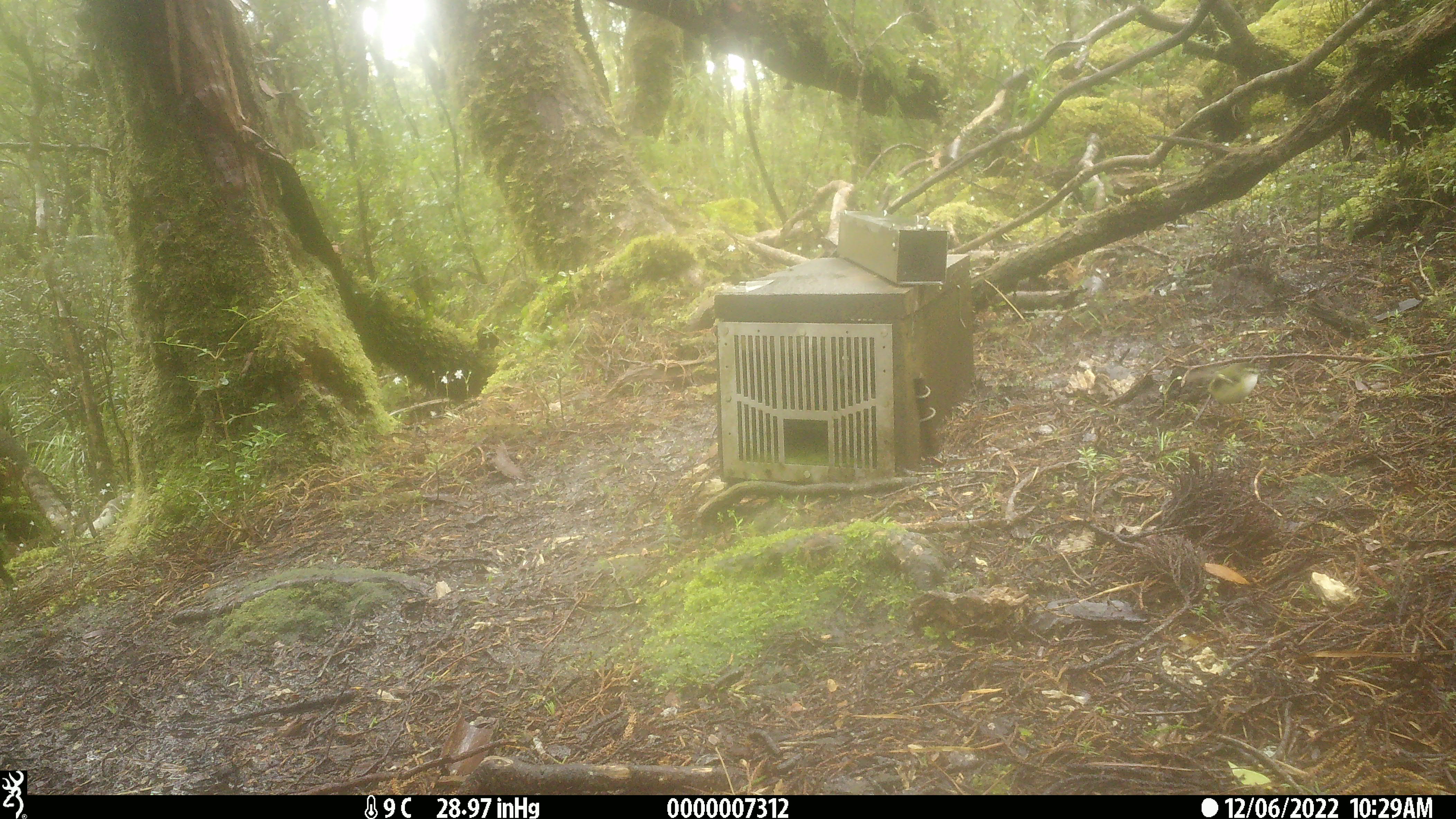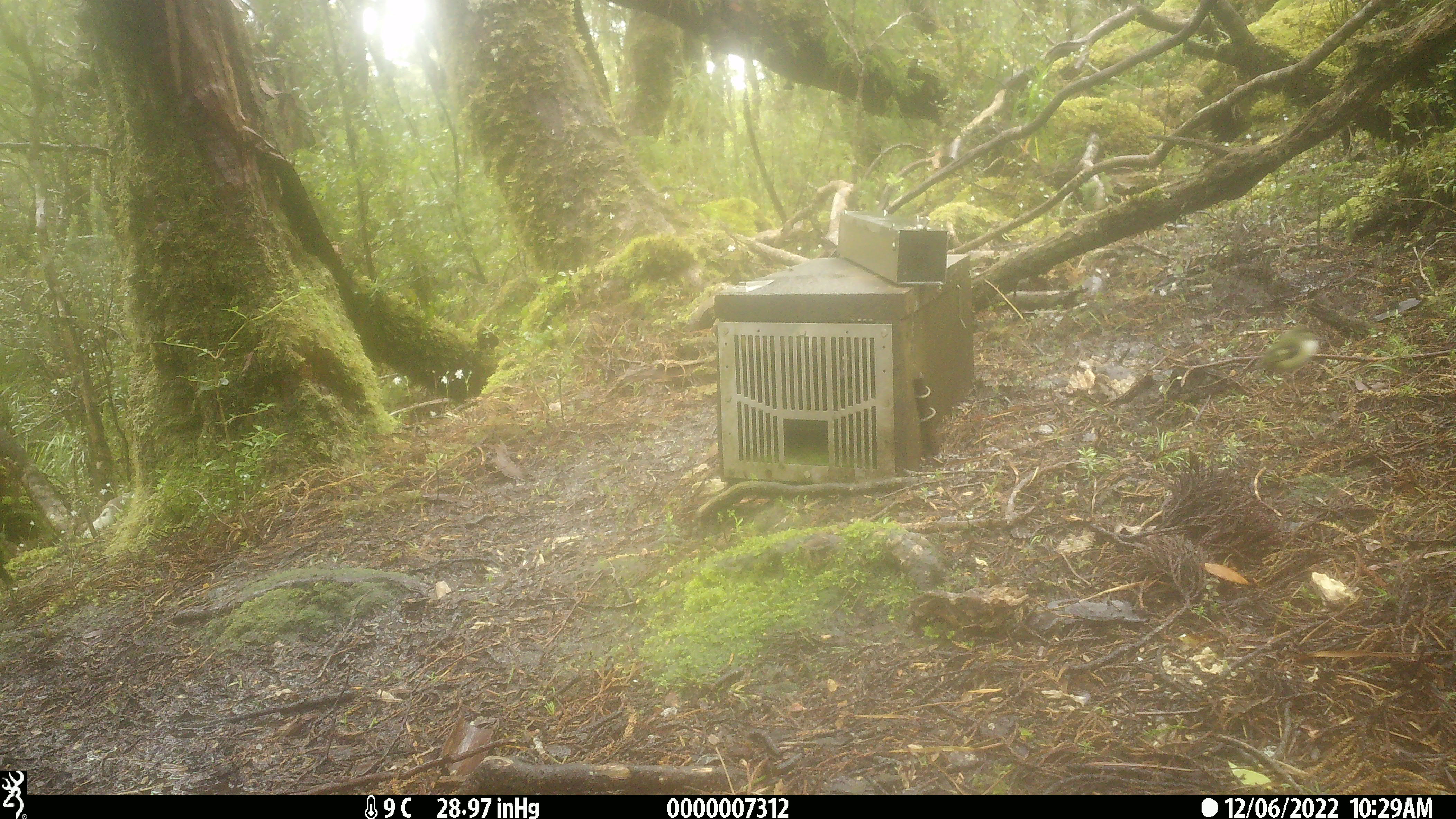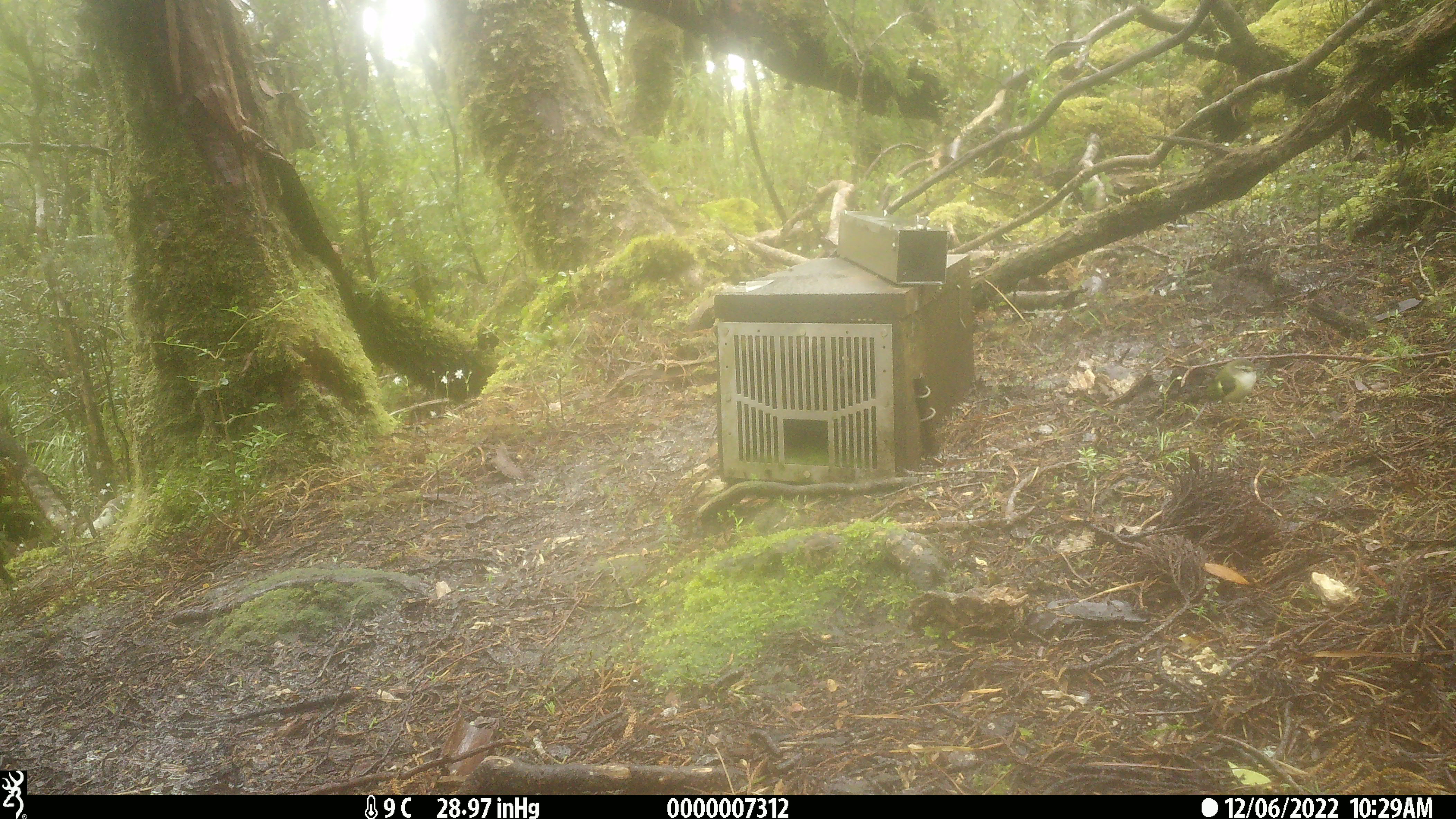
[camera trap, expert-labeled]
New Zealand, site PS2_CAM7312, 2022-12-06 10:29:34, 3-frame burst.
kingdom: Animalia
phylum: Chordata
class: Aves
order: Passeriformes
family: Acanthisittidae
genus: Acanthisitta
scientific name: Acanthisitta chloris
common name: rifleman